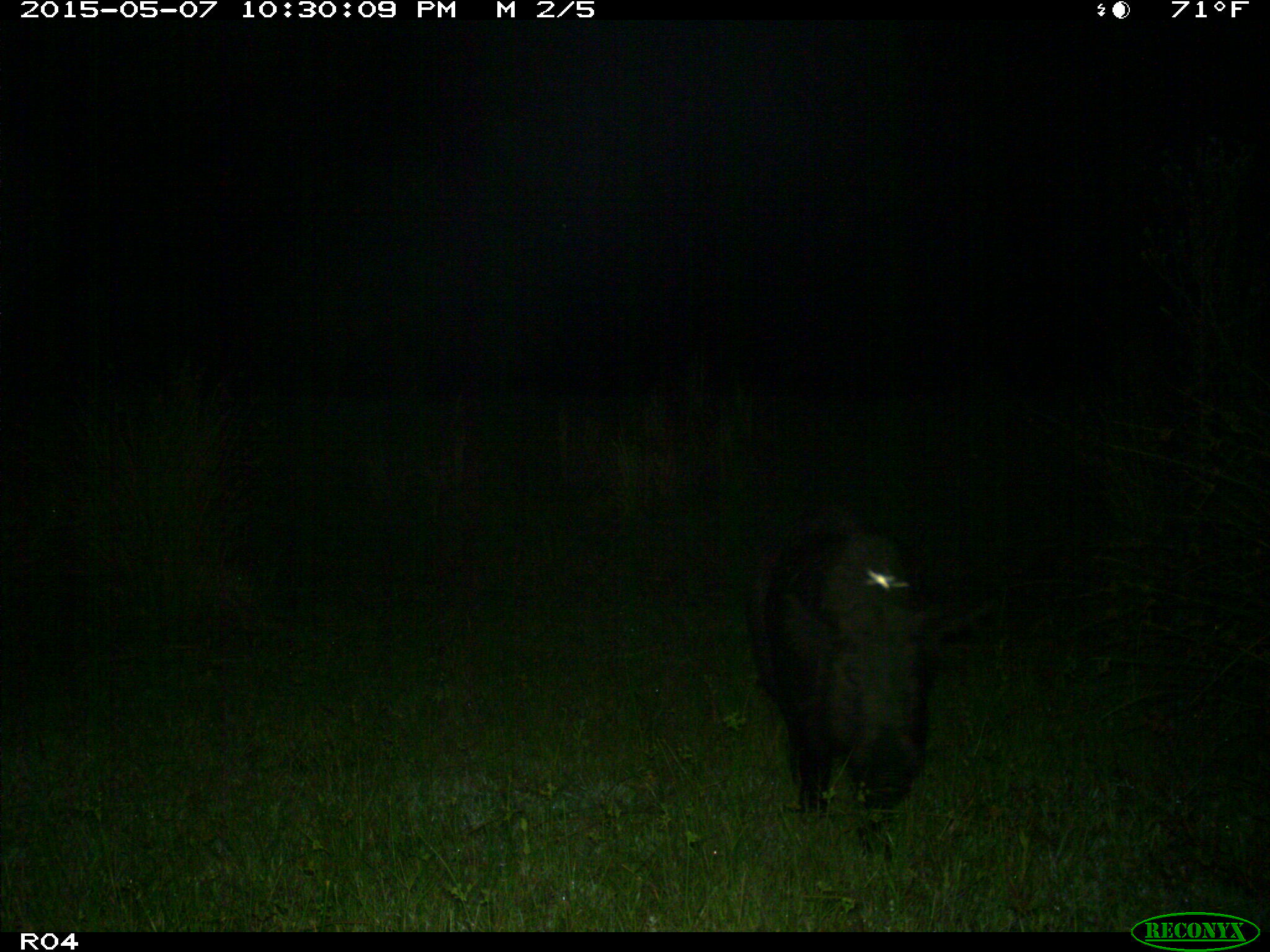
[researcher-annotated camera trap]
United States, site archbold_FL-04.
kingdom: Animalia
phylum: Chordata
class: Mammalia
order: Artiodactyla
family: Suidae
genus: Sus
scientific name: Sus scrofa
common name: wild boar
Sus scrofa (wild boar).